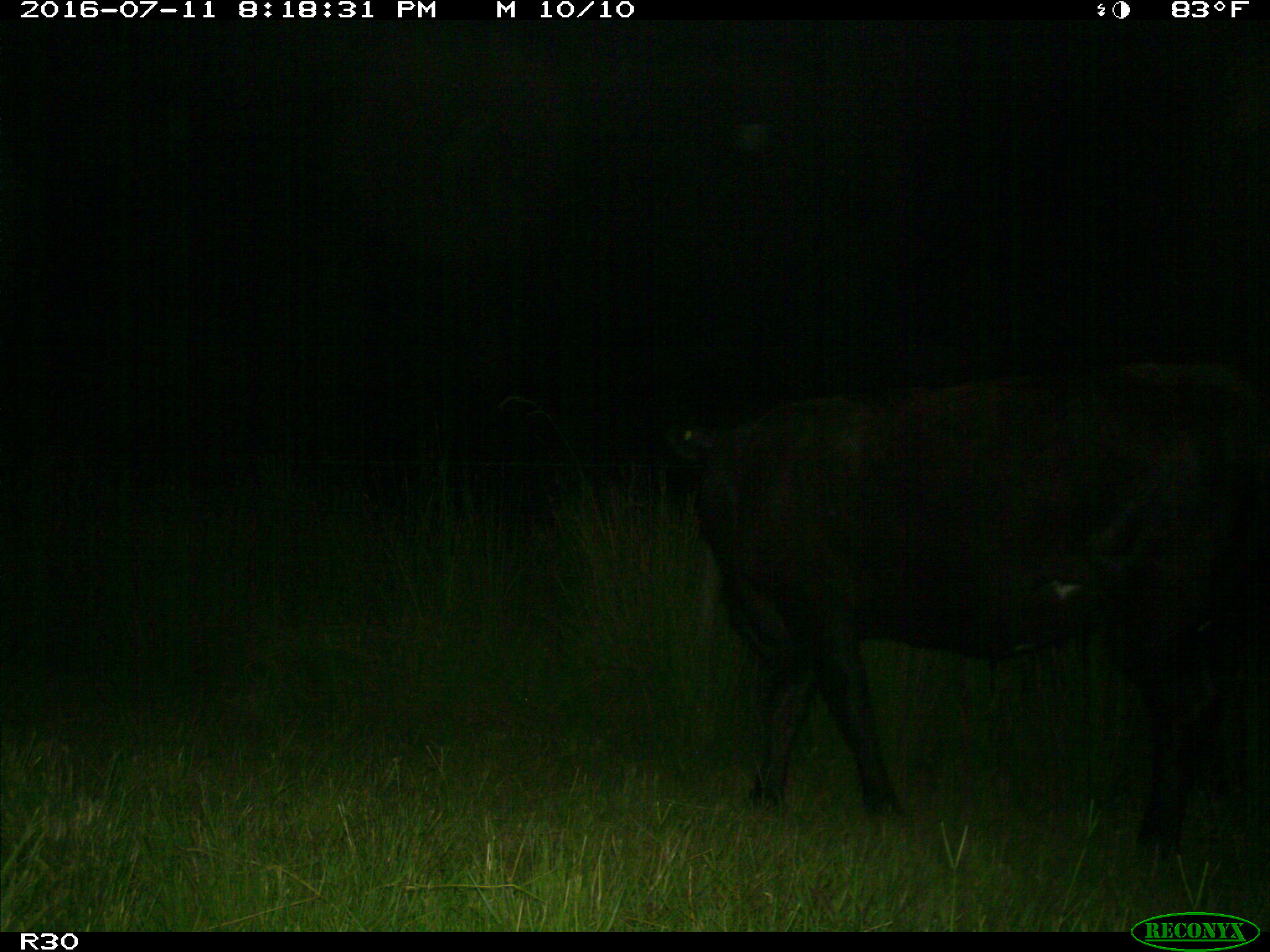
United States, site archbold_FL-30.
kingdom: Animalia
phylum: Chordata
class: Mammalia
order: Artiodactyla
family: Bovidae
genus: Bos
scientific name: Bos taurus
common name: domestic cow